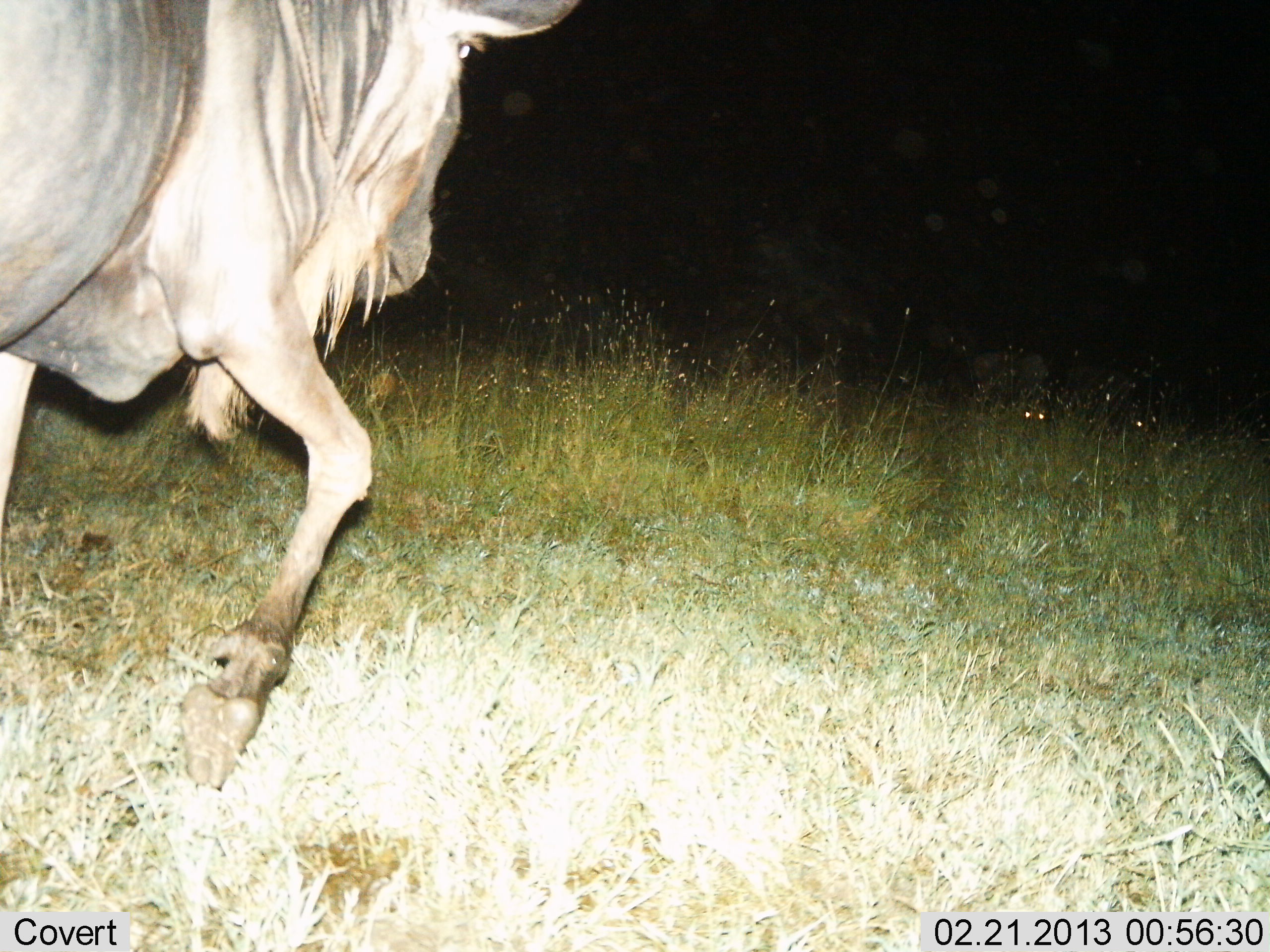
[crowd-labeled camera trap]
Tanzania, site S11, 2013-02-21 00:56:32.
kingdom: Animalia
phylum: Chordata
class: Mammalia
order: Artiodactyla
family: Bovidae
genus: Connochaetes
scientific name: Connochaetes taurinus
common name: blue wildebeest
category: wildebeest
Wildebeest (blue wildebeest) (Connochaetes taurinus), count 1. Behavior (volunteer vote fractions): standing 12%, resting 3%, moving 91%, interacting 0%. Young present (vote fraction): 0%. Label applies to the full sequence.